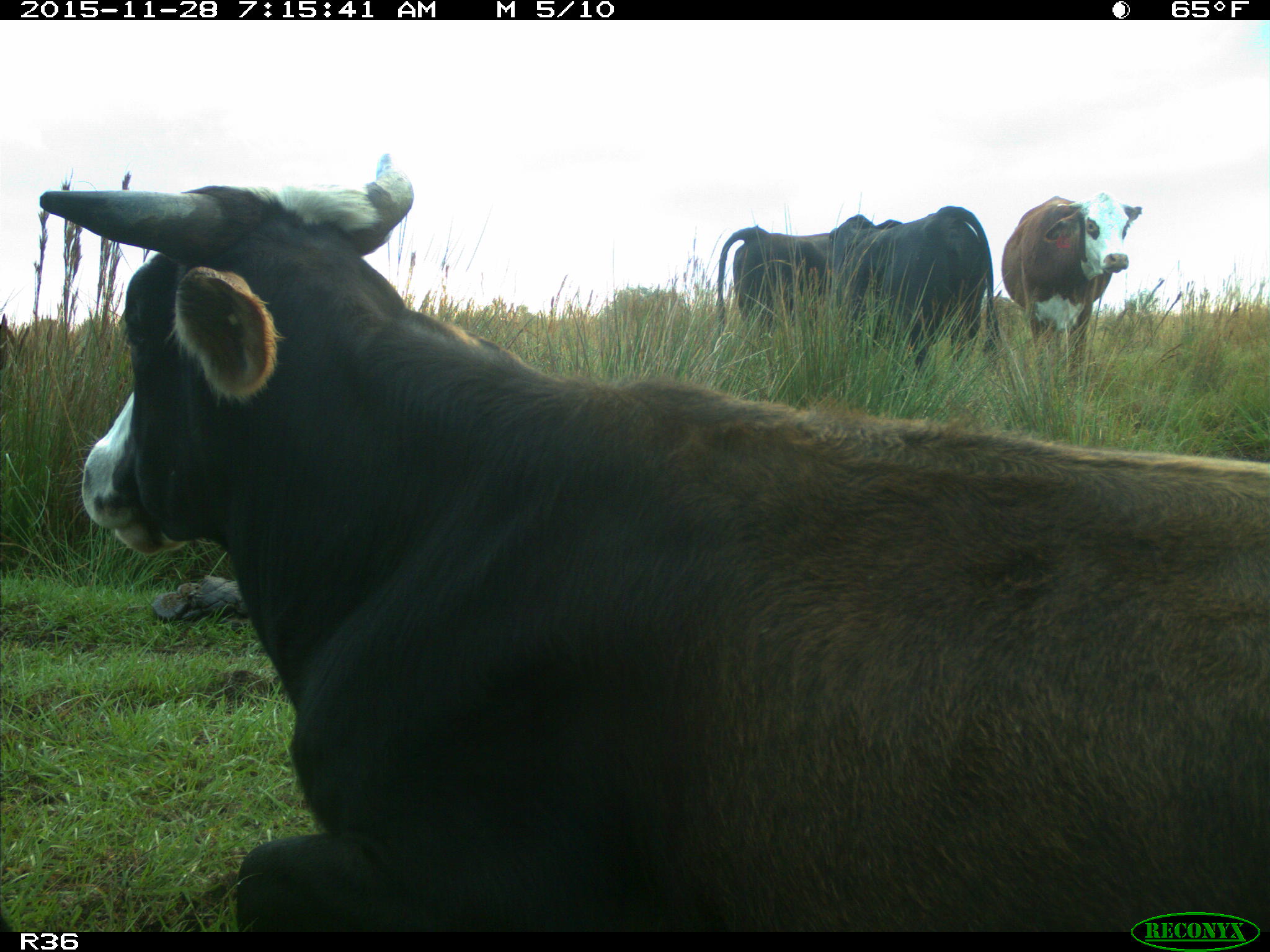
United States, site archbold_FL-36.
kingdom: Animalia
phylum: Chordata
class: Mammalia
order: Artiodactyla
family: Bovidae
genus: Bos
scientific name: Bos taurus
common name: domestic cow